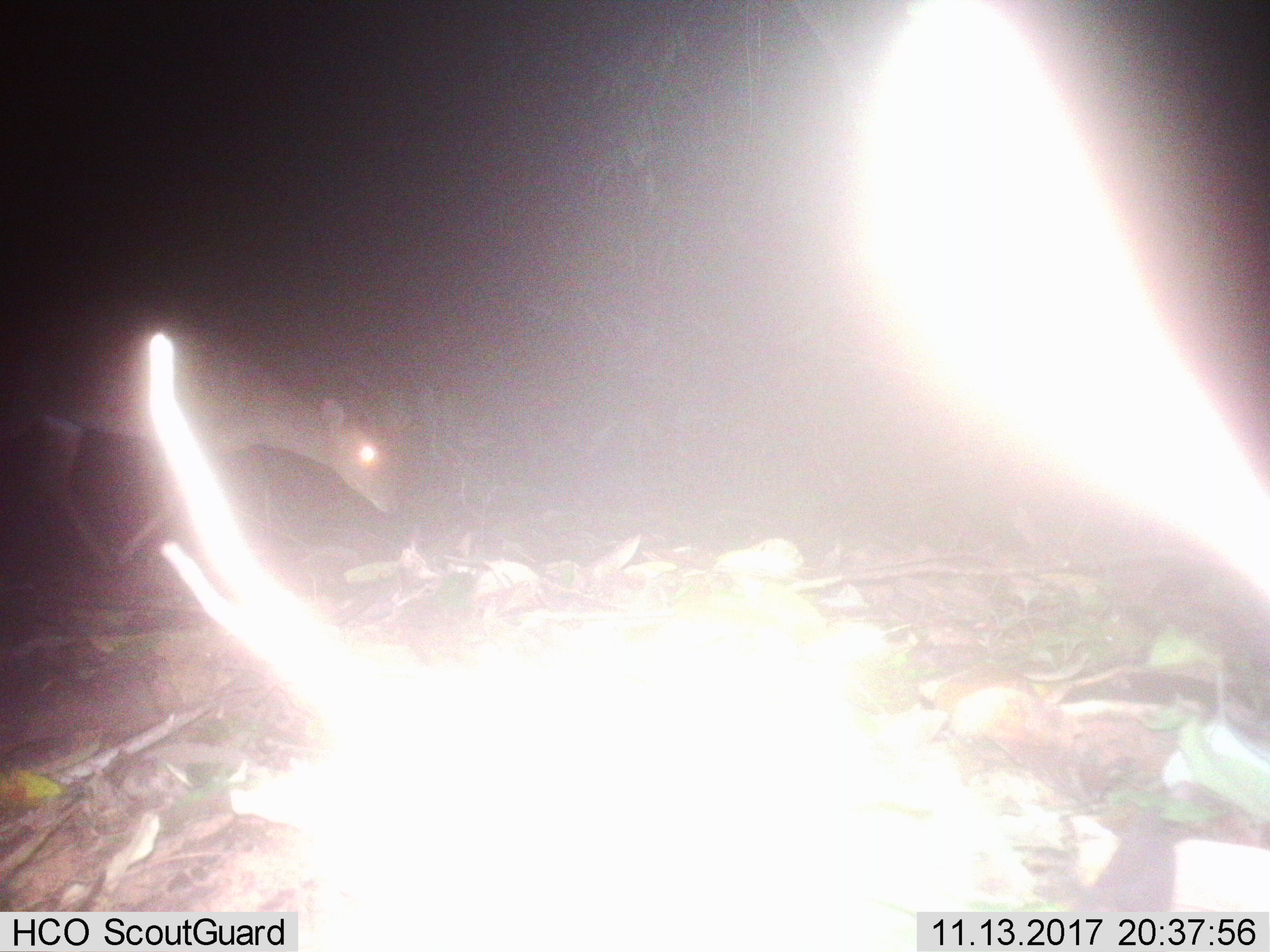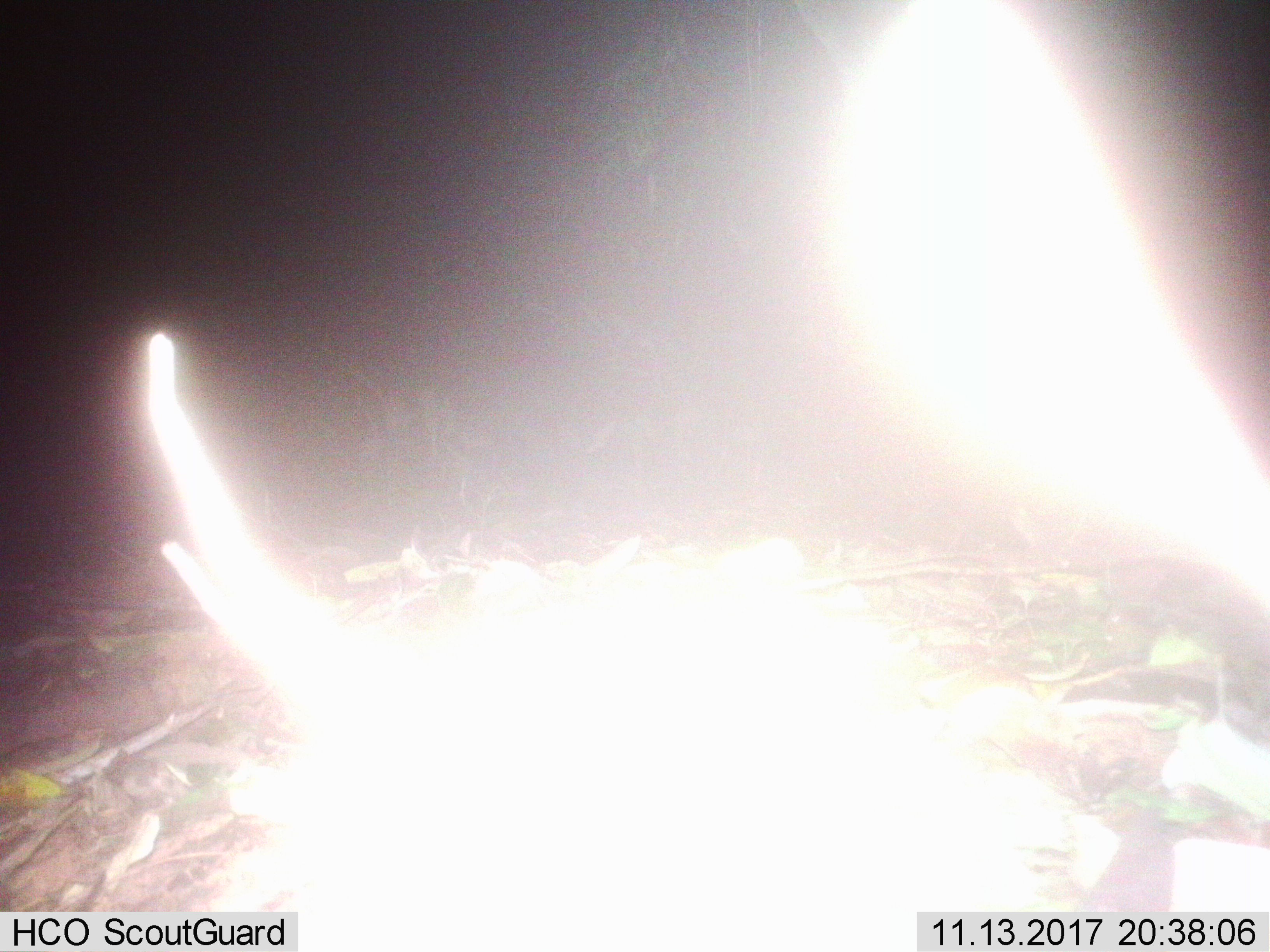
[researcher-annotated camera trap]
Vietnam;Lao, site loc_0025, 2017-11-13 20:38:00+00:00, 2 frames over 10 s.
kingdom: Animalia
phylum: Chordata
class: Mammalia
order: Artiodactyla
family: Cervidae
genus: Muntiacus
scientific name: Muntiacus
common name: muntjacs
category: unidentified muntjac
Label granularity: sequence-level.